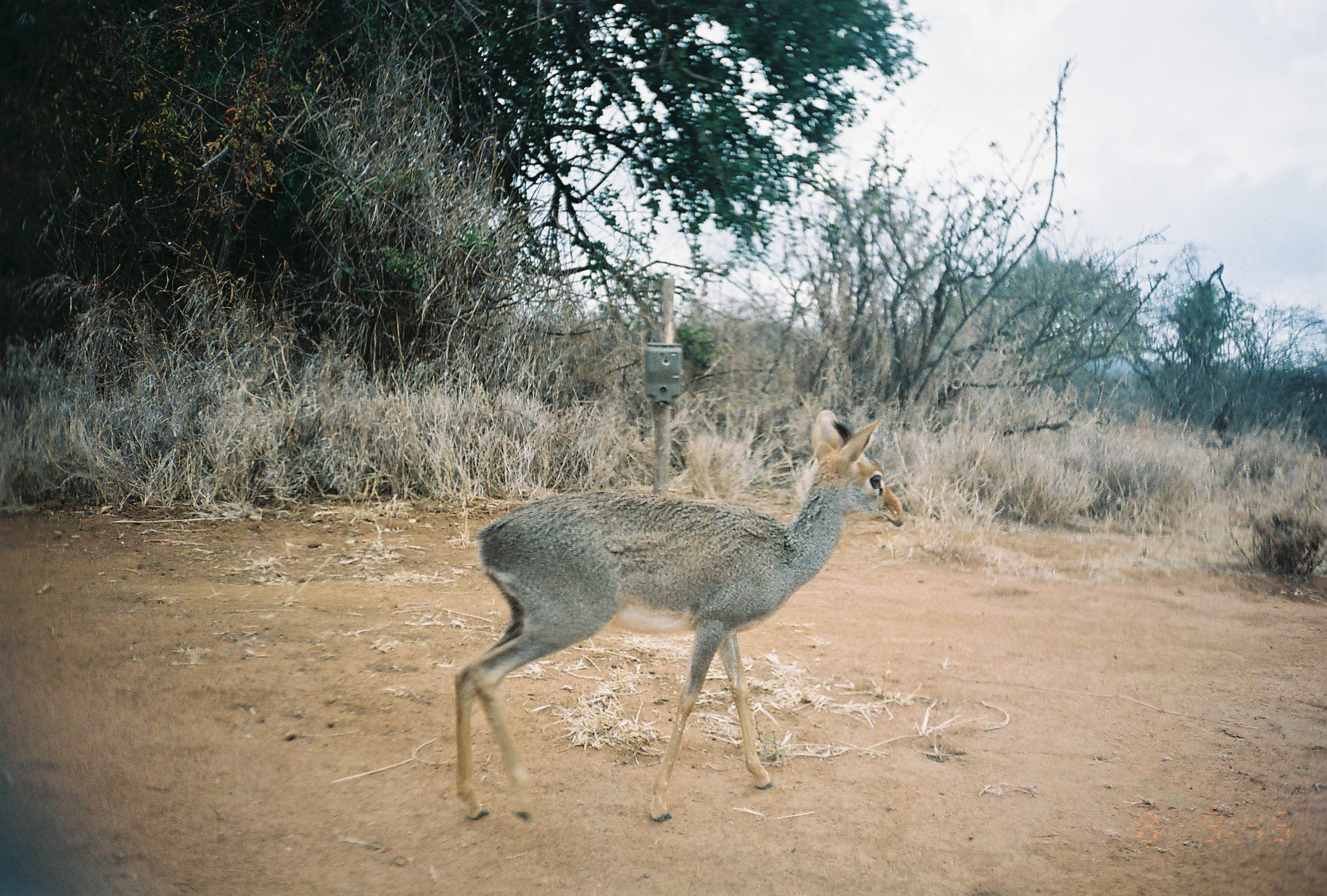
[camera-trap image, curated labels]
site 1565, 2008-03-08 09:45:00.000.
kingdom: Animalia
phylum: Chordata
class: Mammalia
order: Artiodactyla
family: Bovidae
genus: Madoqua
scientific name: Madoqua guentheri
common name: günther's dik-dik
Madoqua guentheri (günther's dik-dik), count 1.